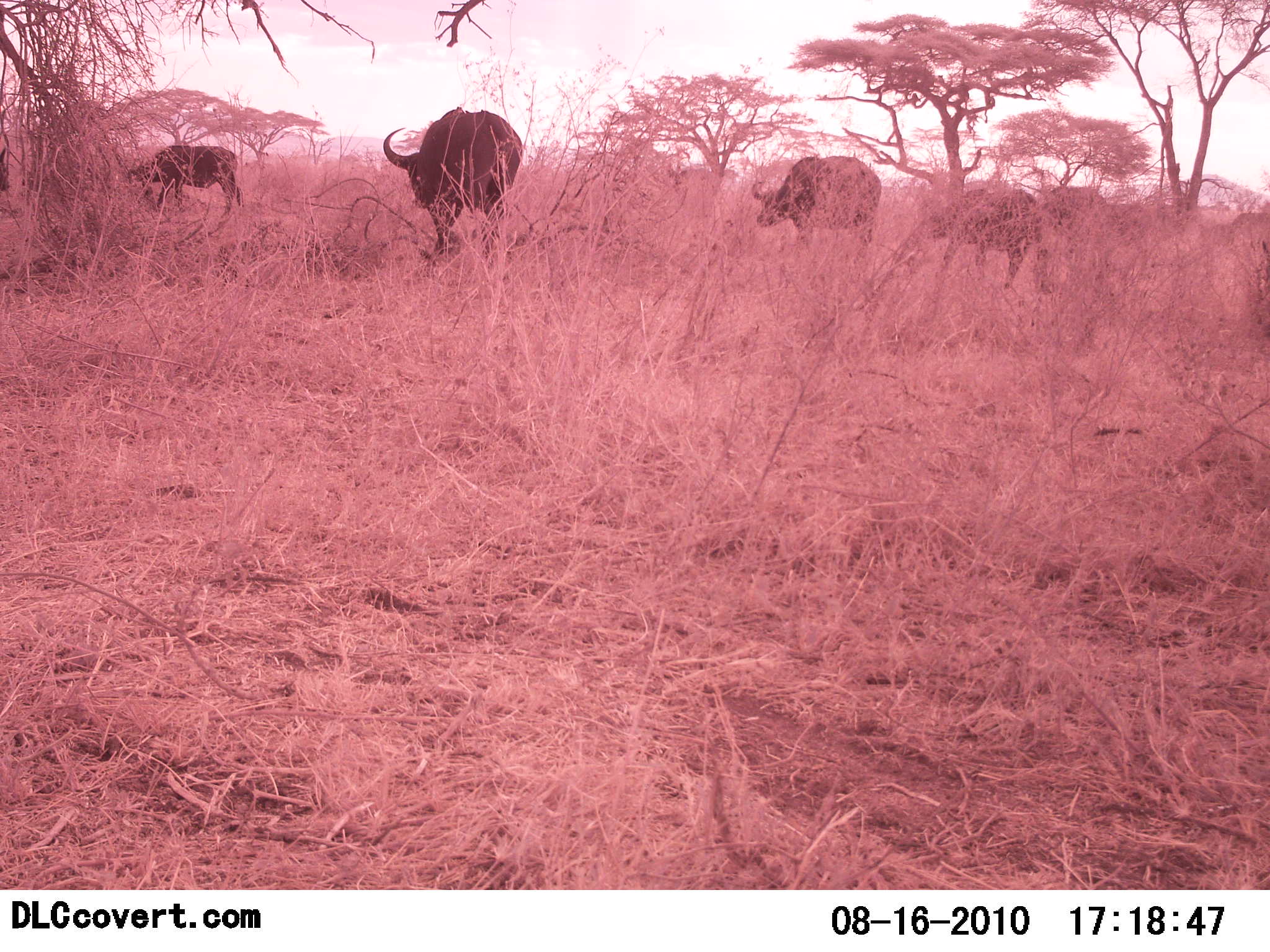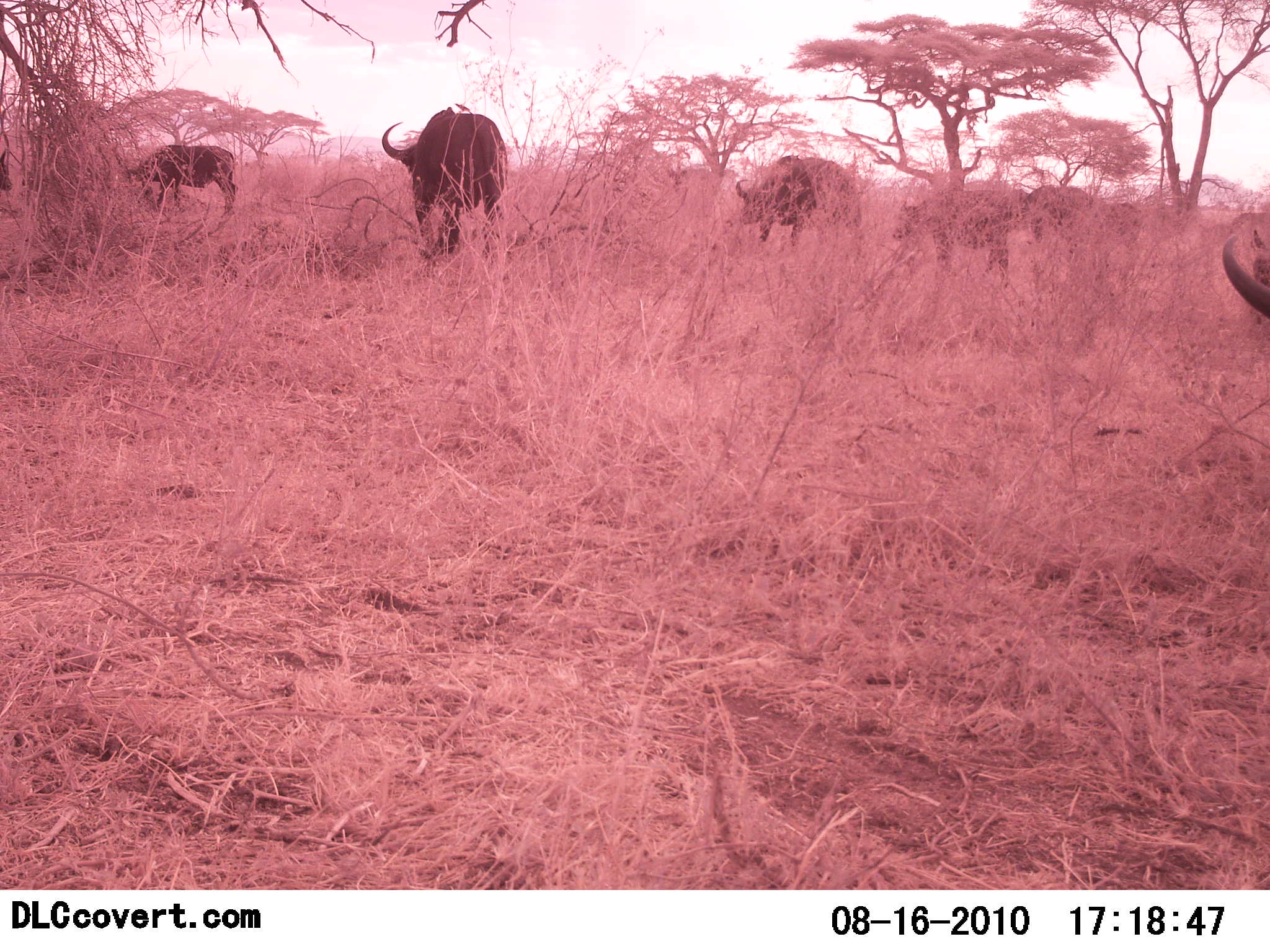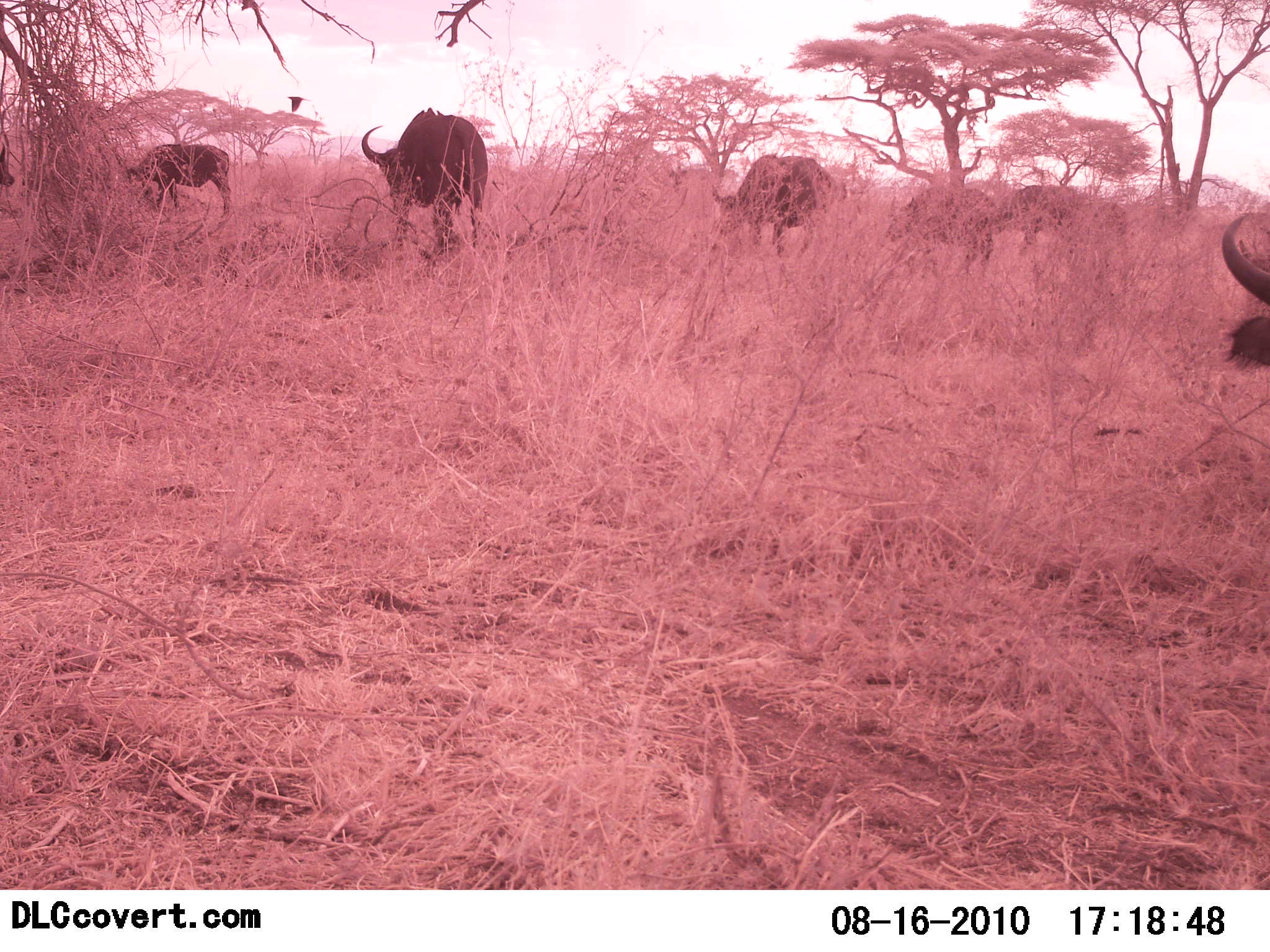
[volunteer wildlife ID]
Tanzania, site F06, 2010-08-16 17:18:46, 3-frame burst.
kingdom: Animalia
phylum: Chordata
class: Mammalia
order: Artiodactyla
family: Bovidae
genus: Syncerus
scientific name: Syncerus caffer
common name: cape buffalo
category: buffalo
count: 6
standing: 13%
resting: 0%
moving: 67%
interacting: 0%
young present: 0%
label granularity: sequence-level